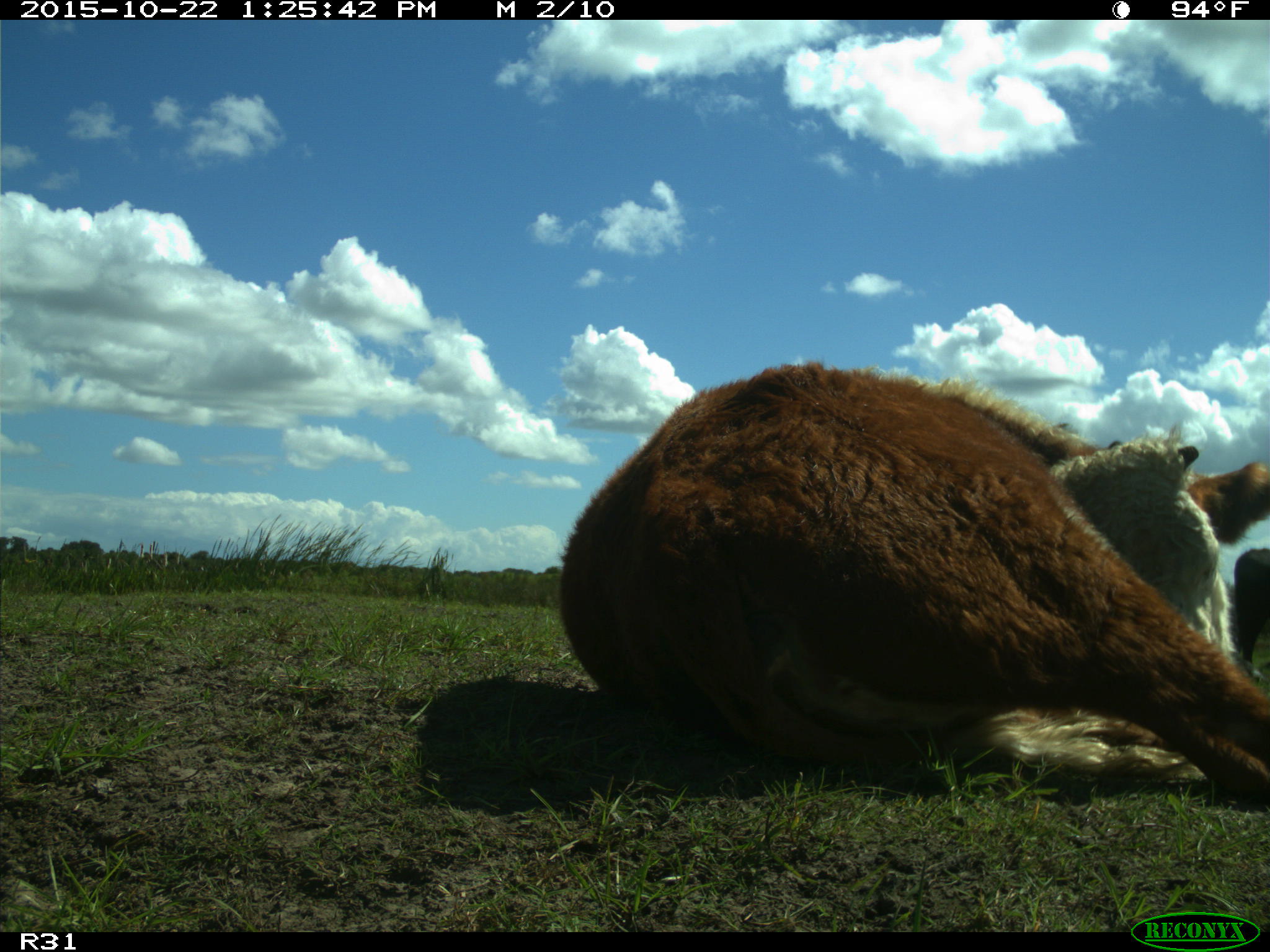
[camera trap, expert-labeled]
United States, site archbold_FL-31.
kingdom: Animalia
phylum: Chordata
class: Mammalia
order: Artiodactyla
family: Bovidae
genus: Bos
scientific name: Bos taurus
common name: domestic cow